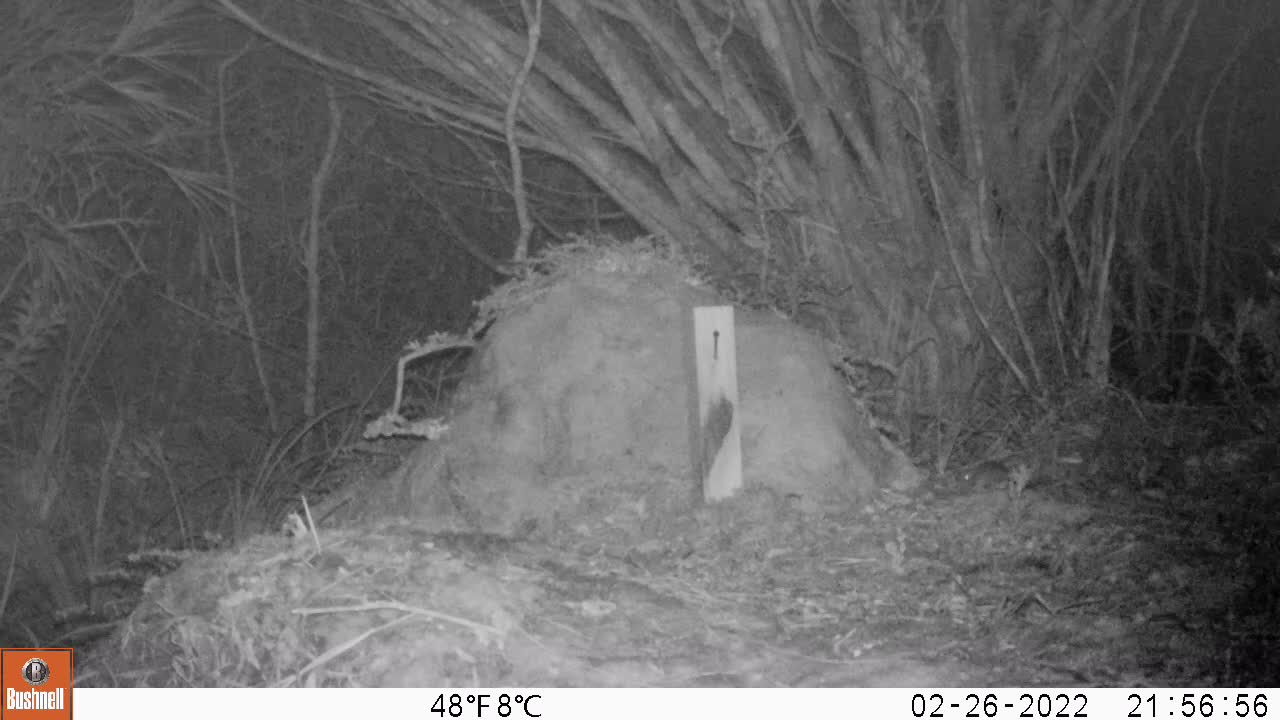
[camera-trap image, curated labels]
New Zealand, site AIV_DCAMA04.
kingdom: Animalia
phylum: Chordata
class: Mammalia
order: Rodentia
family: Muridae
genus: Mus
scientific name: Mus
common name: mouse